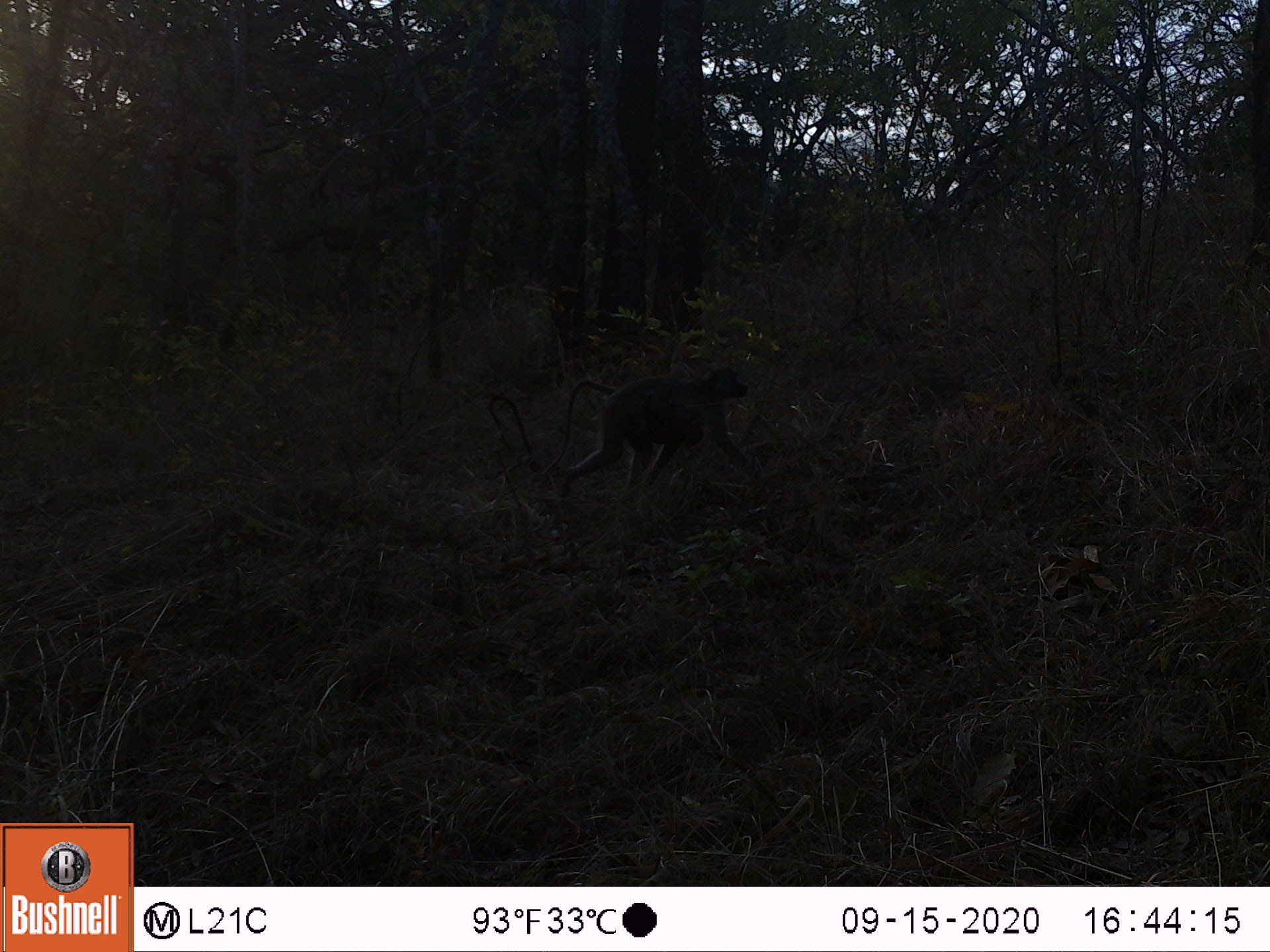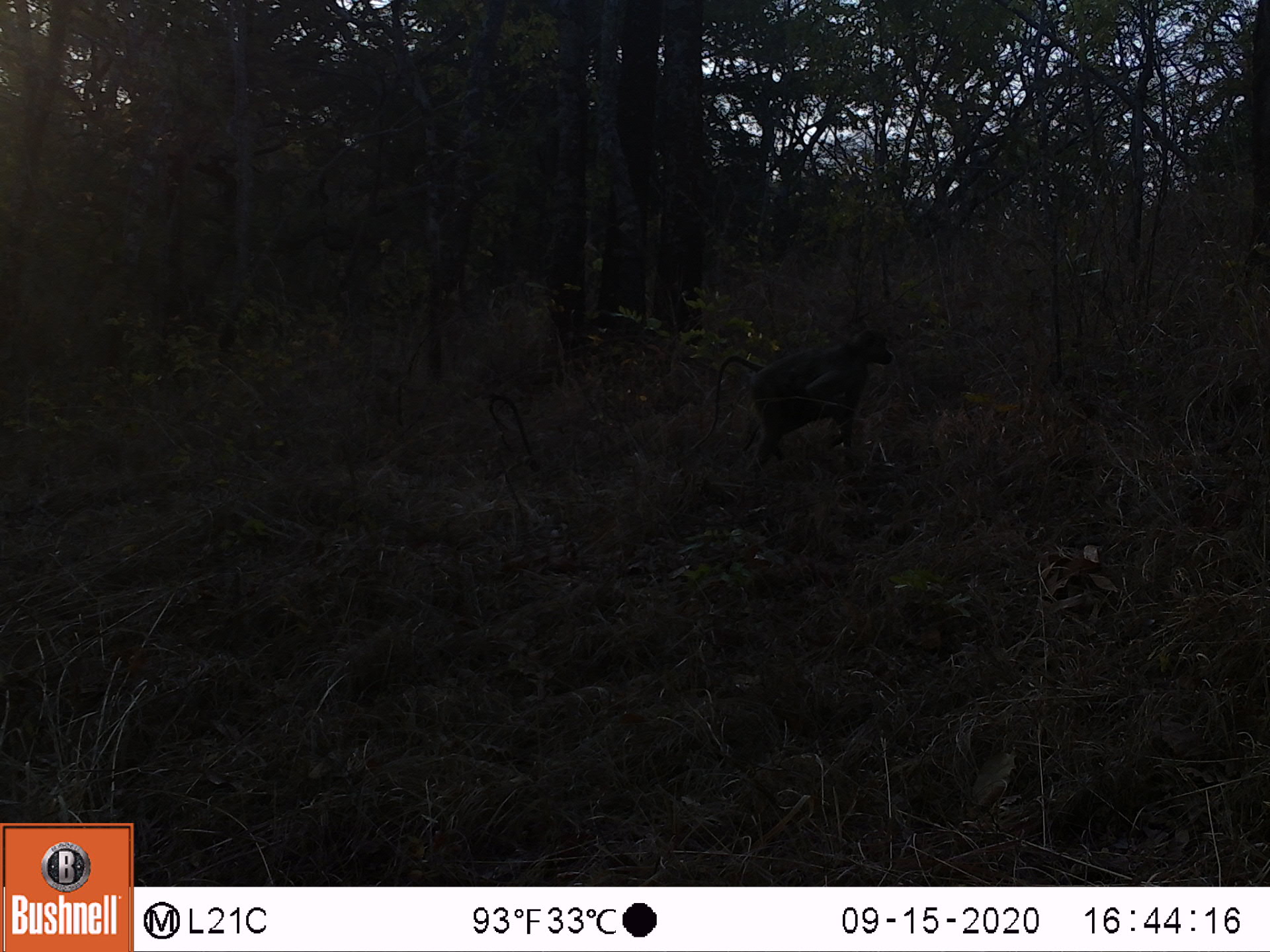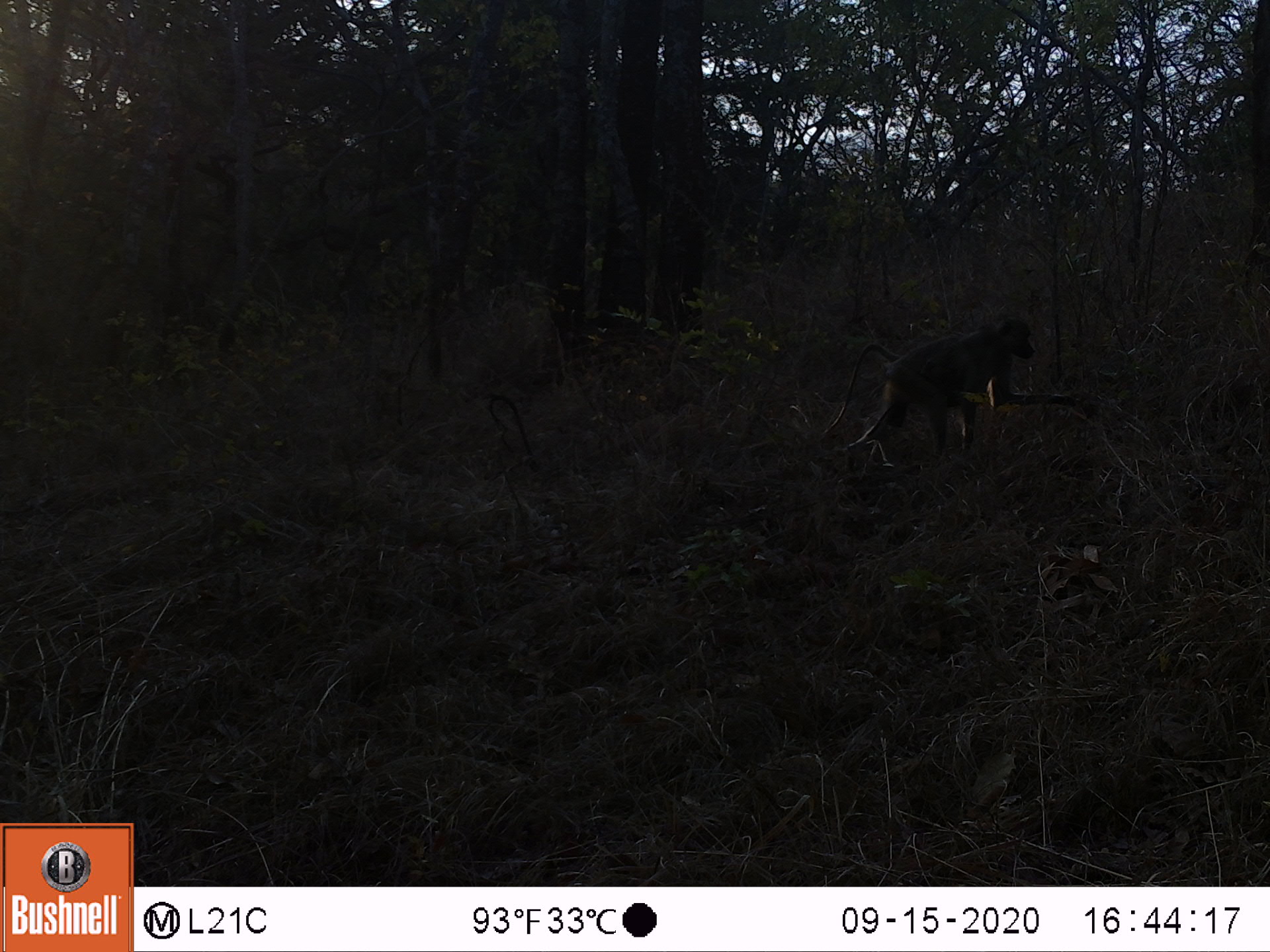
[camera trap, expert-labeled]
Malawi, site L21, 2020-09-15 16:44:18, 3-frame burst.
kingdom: Animalia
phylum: Chordata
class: Mammalia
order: Primates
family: Cercopithecidae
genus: Papio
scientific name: Papio cynocephalus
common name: yellow baboon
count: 1